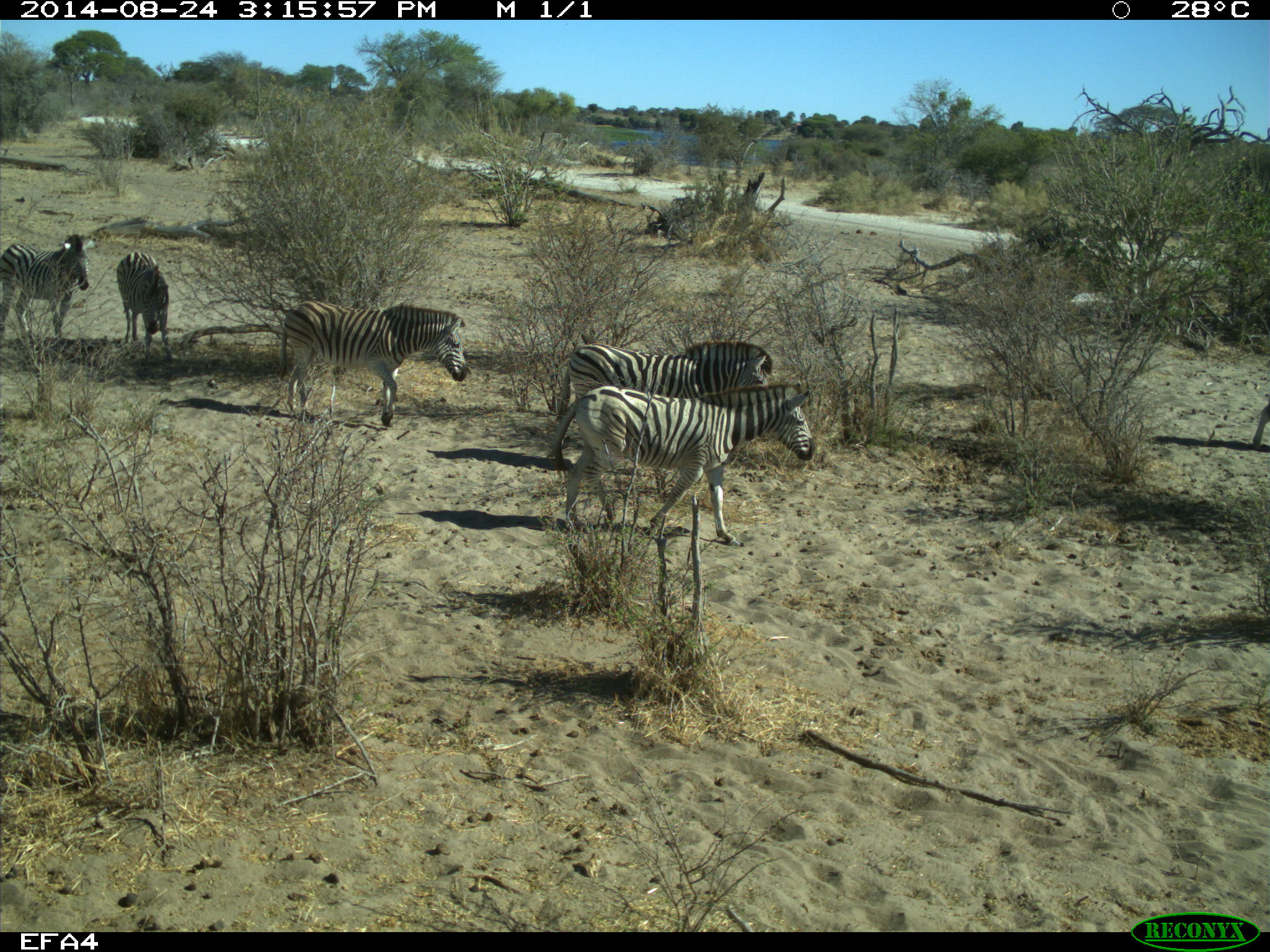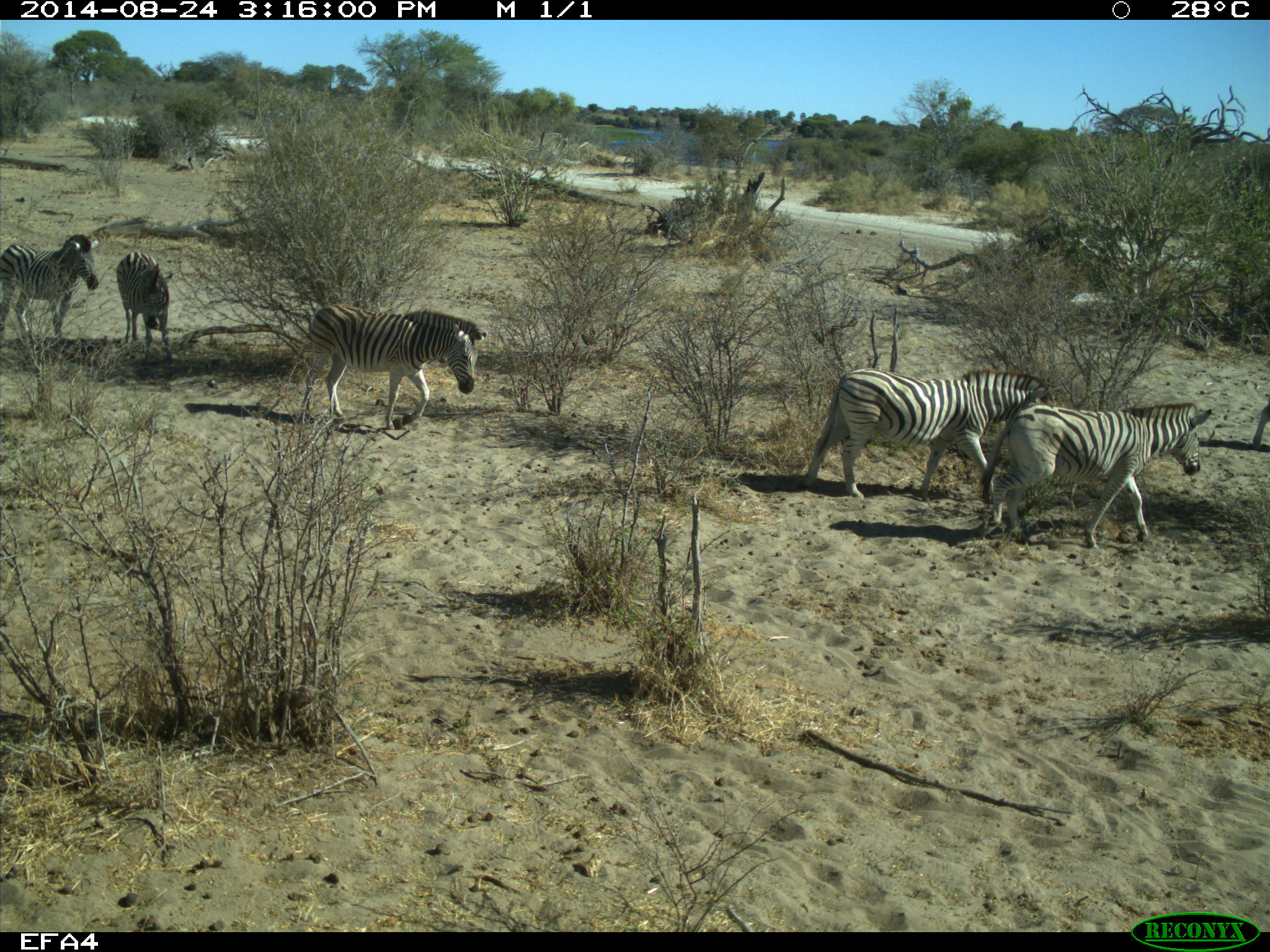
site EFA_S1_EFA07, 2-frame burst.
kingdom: Animalia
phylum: Chordata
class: Mammalia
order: Perissodactyla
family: Equidae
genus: Equus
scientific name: Equus quagga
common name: plains zebra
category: zebraplains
Zebraplains (plains zebra) (Equus quagga), count 5. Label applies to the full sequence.